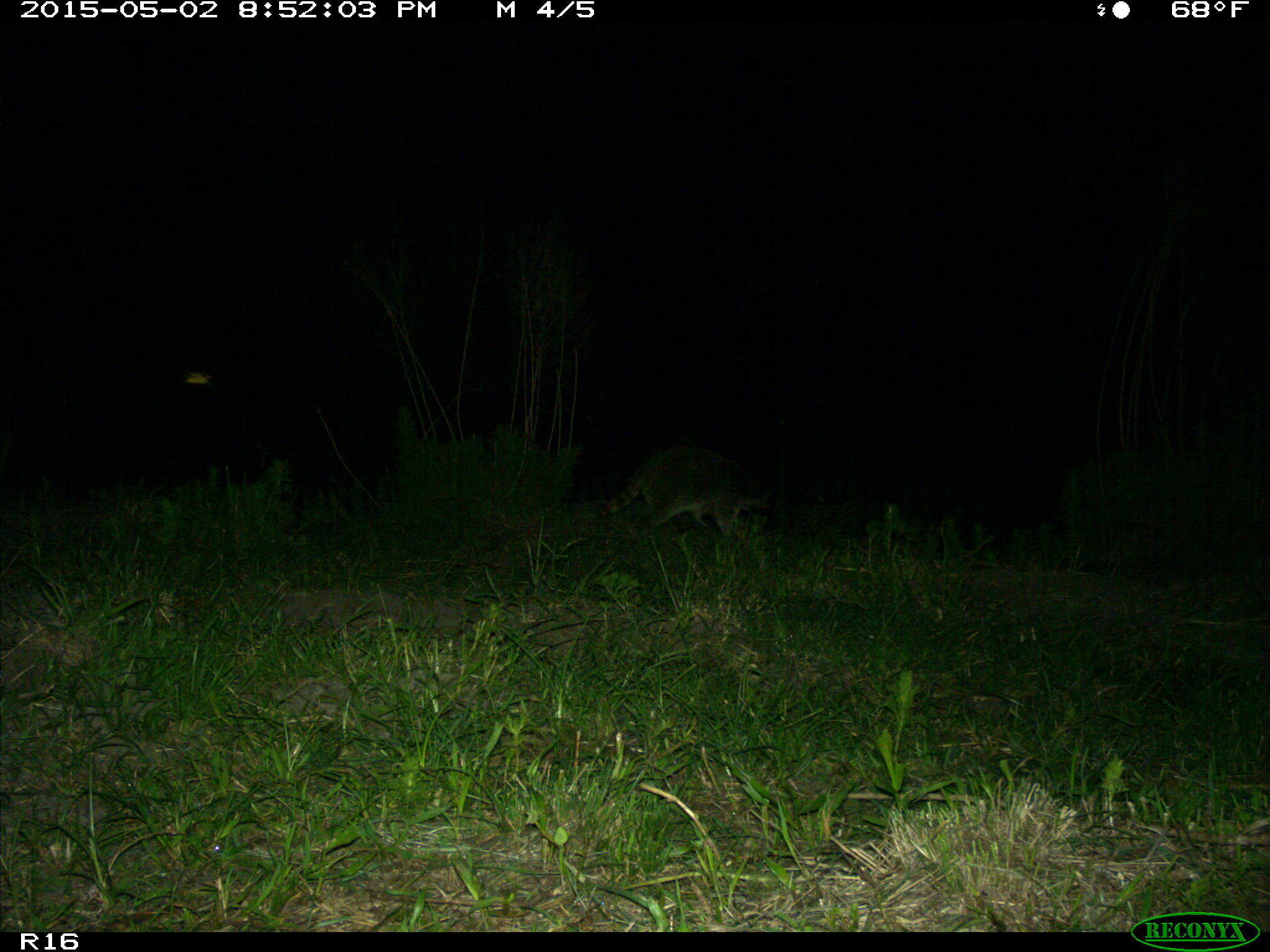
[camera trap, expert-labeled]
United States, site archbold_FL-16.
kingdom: Animalia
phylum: Chordata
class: Mammalia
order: Carnivora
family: Procyonidae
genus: Procyon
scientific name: Procyon lotor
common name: common raccoon